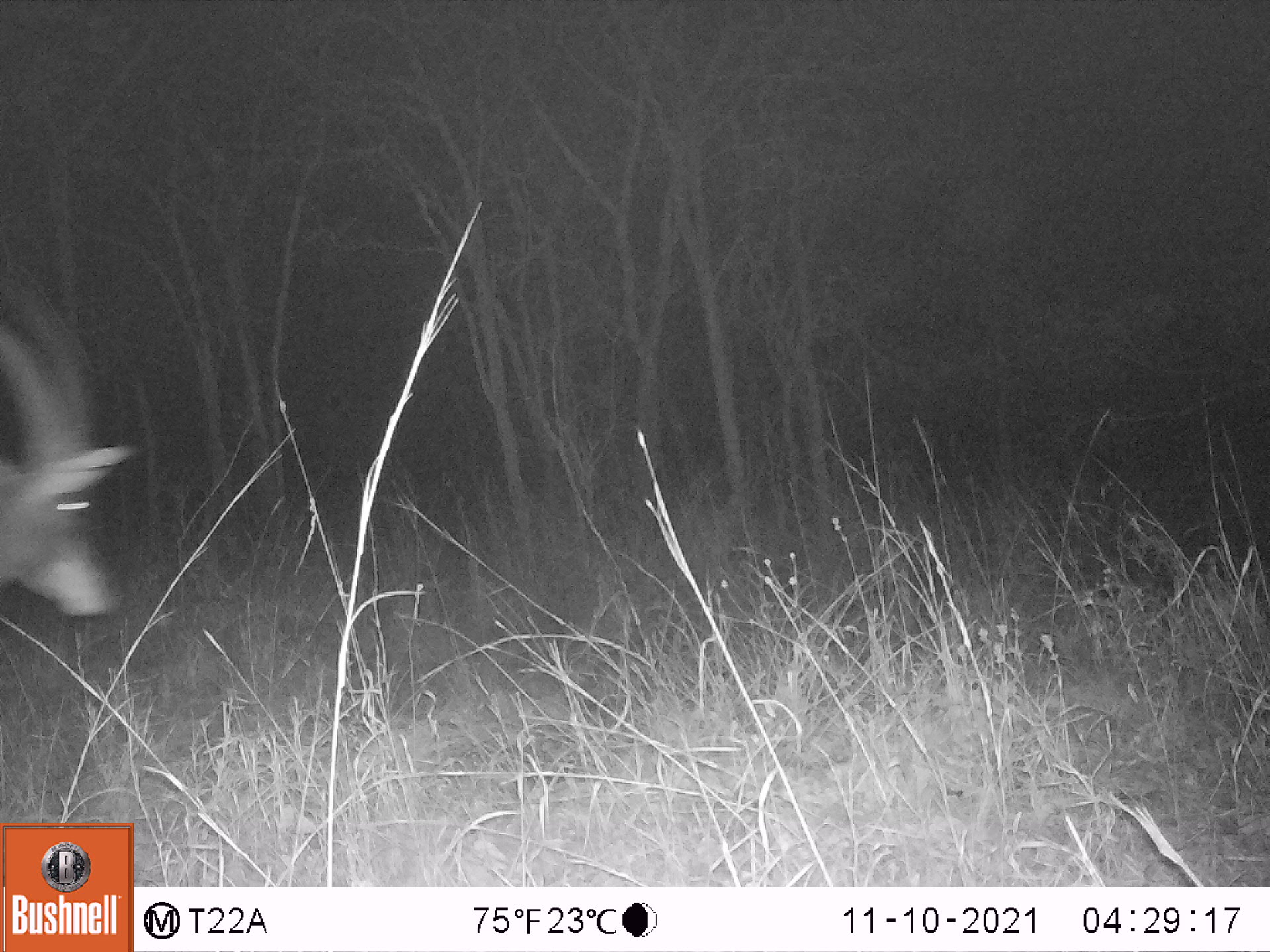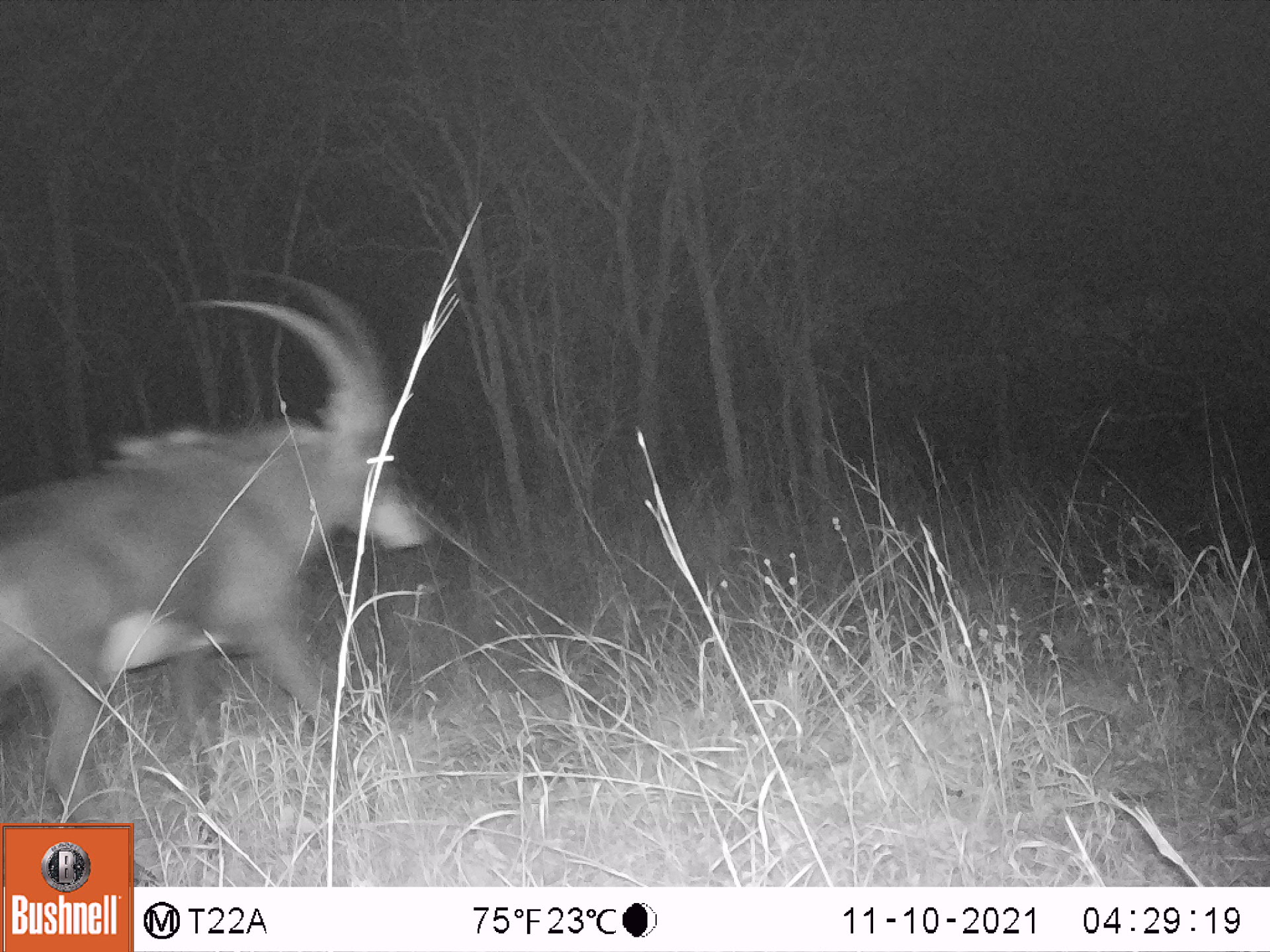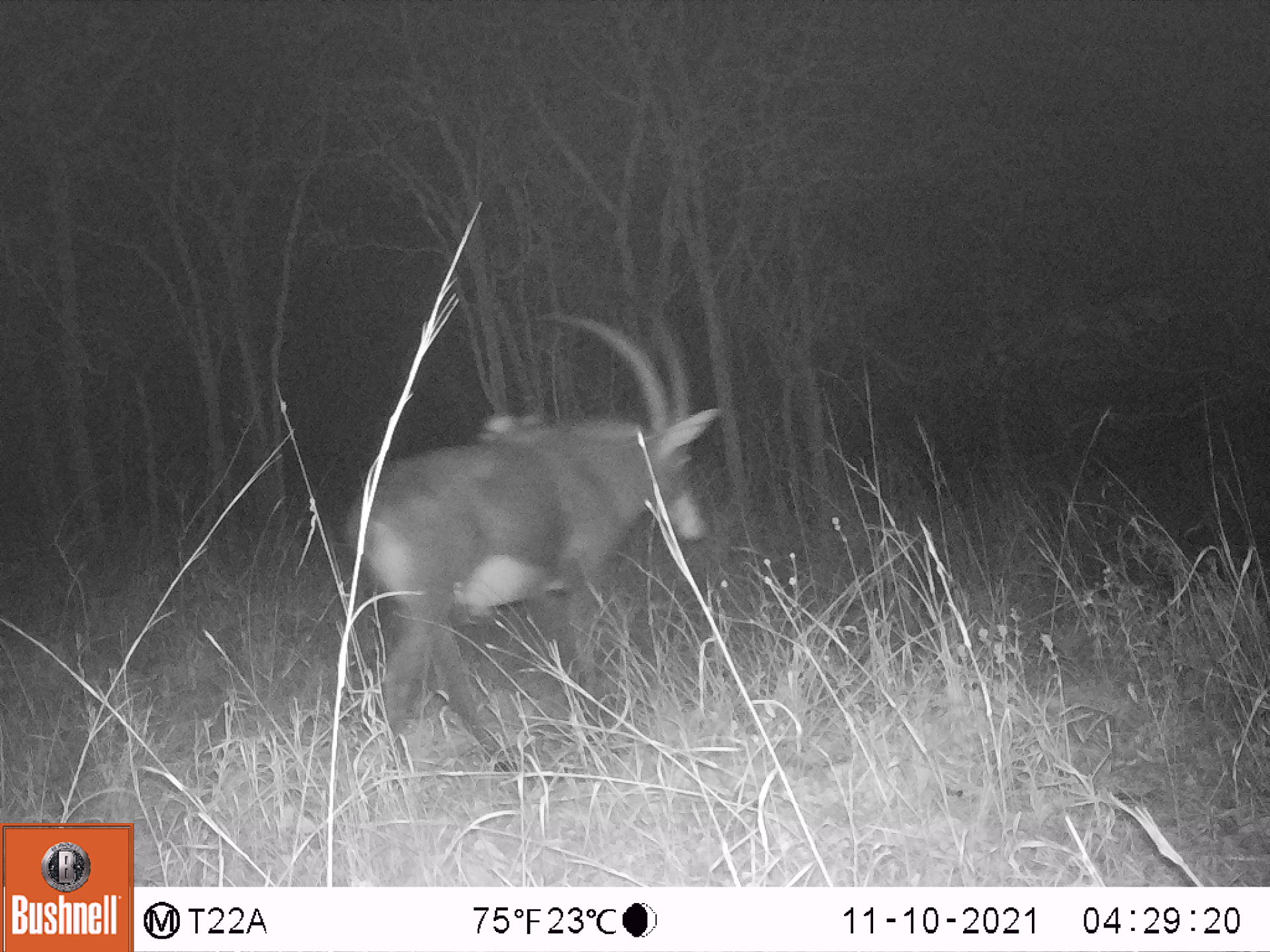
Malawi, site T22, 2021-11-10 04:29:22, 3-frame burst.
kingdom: Animalia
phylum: Chordata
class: Mammalia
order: Artiodactyla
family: Bovidae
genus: Hippotragus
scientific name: Hippotragus niger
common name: sable antelope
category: sable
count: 1